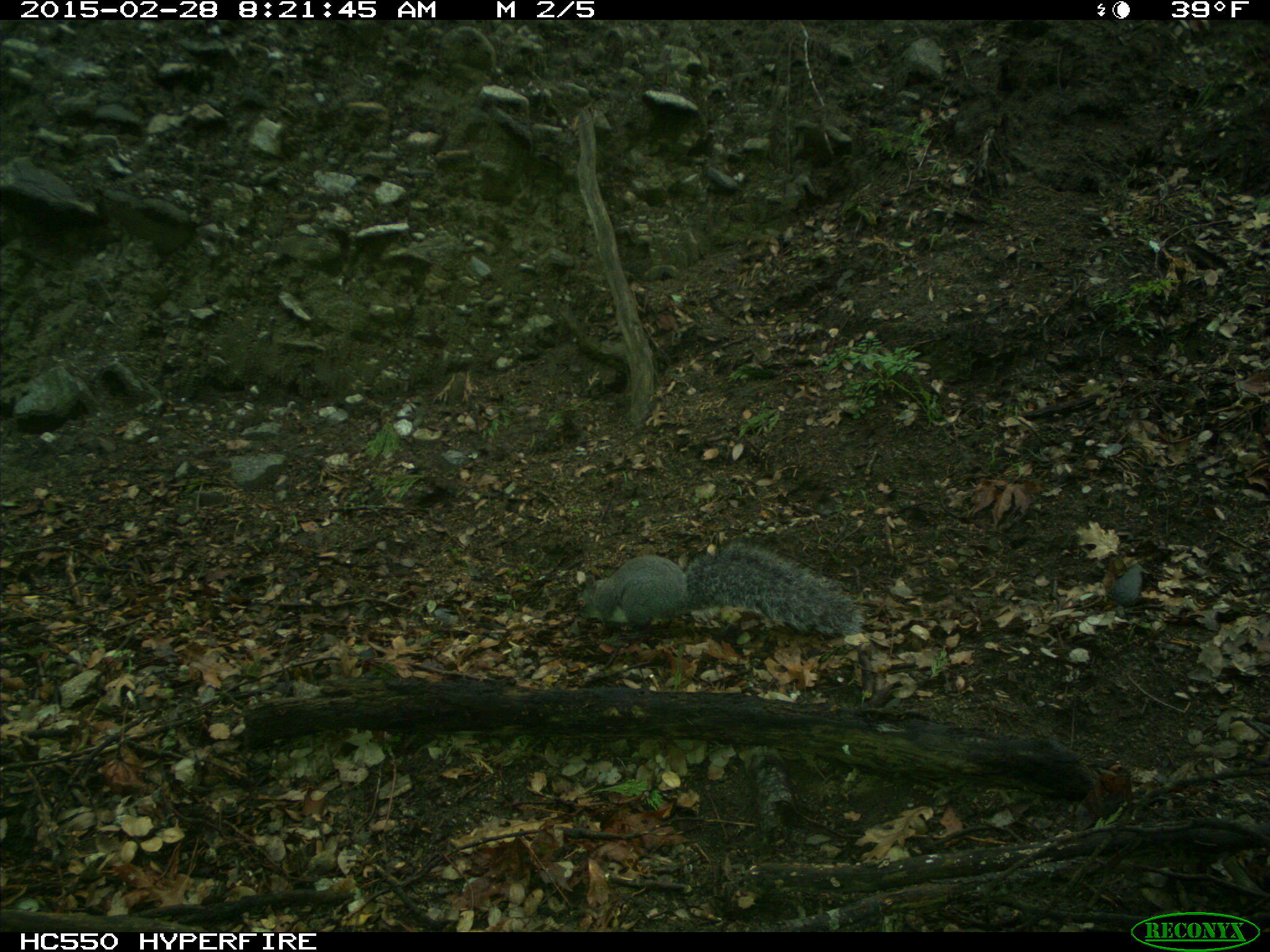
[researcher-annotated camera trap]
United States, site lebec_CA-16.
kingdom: Animalia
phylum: Chordata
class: Mammalia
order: Rodentia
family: Sciuridae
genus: Sciurus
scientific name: Sciurus carolinensis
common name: eastern gray squirrel